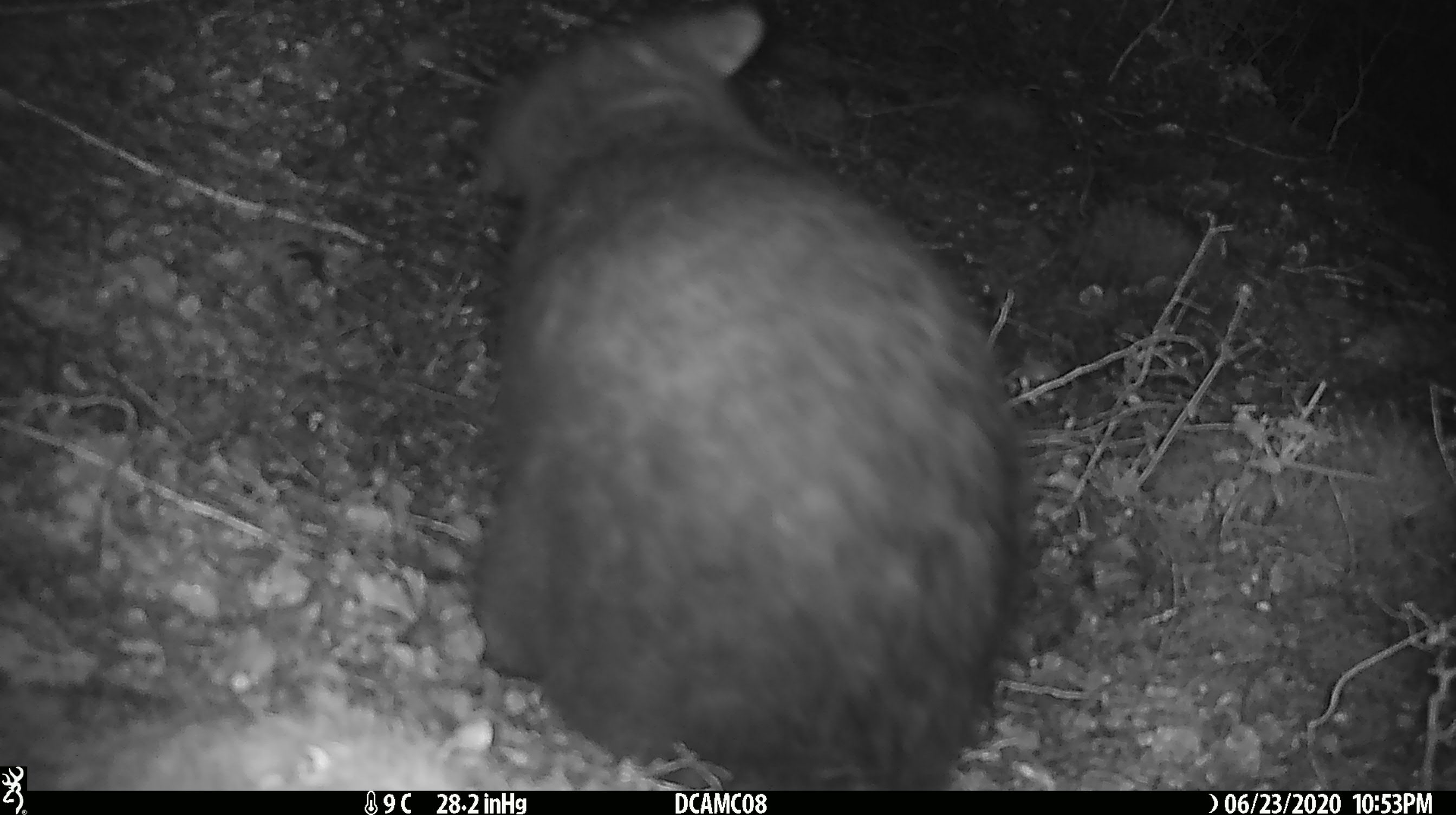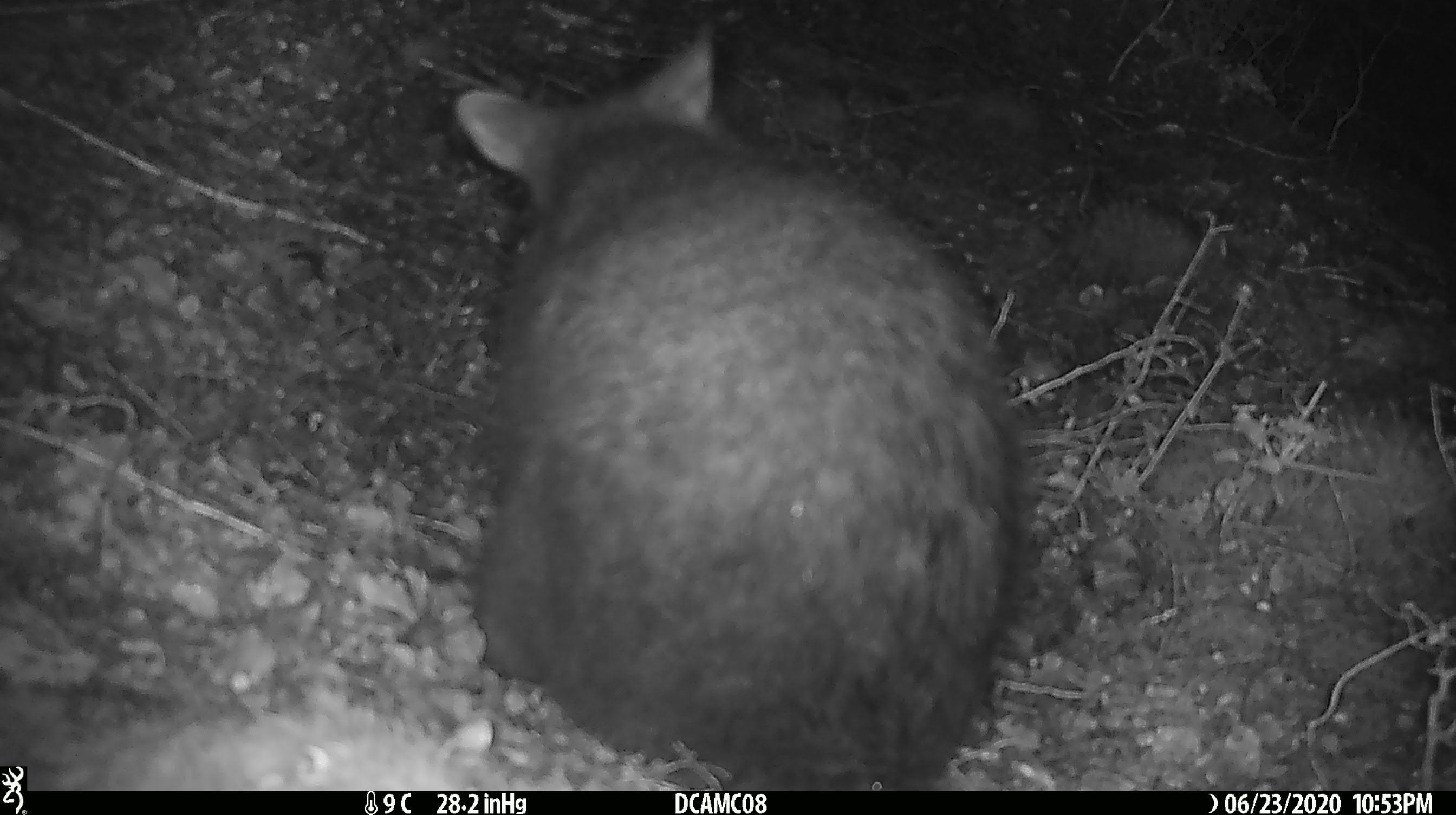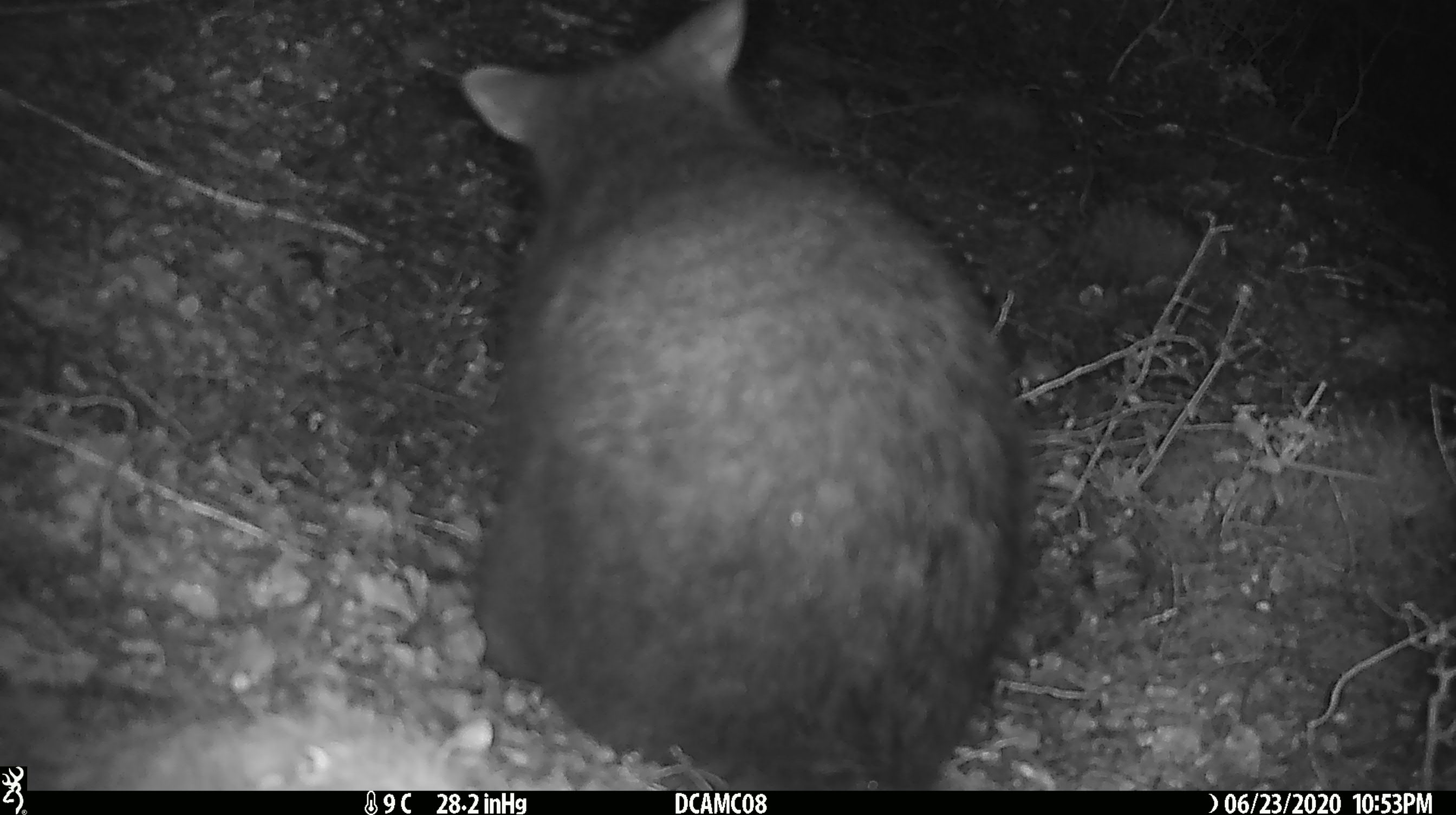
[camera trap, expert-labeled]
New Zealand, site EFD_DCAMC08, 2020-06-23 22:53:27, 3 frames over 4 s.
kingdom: Animalia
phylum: Chordata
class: Mammalia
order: Diprotodontia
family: Phalangeridae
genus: Trichosurus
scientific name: Trichosurus vulpecula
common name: common brushtail possum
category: possum